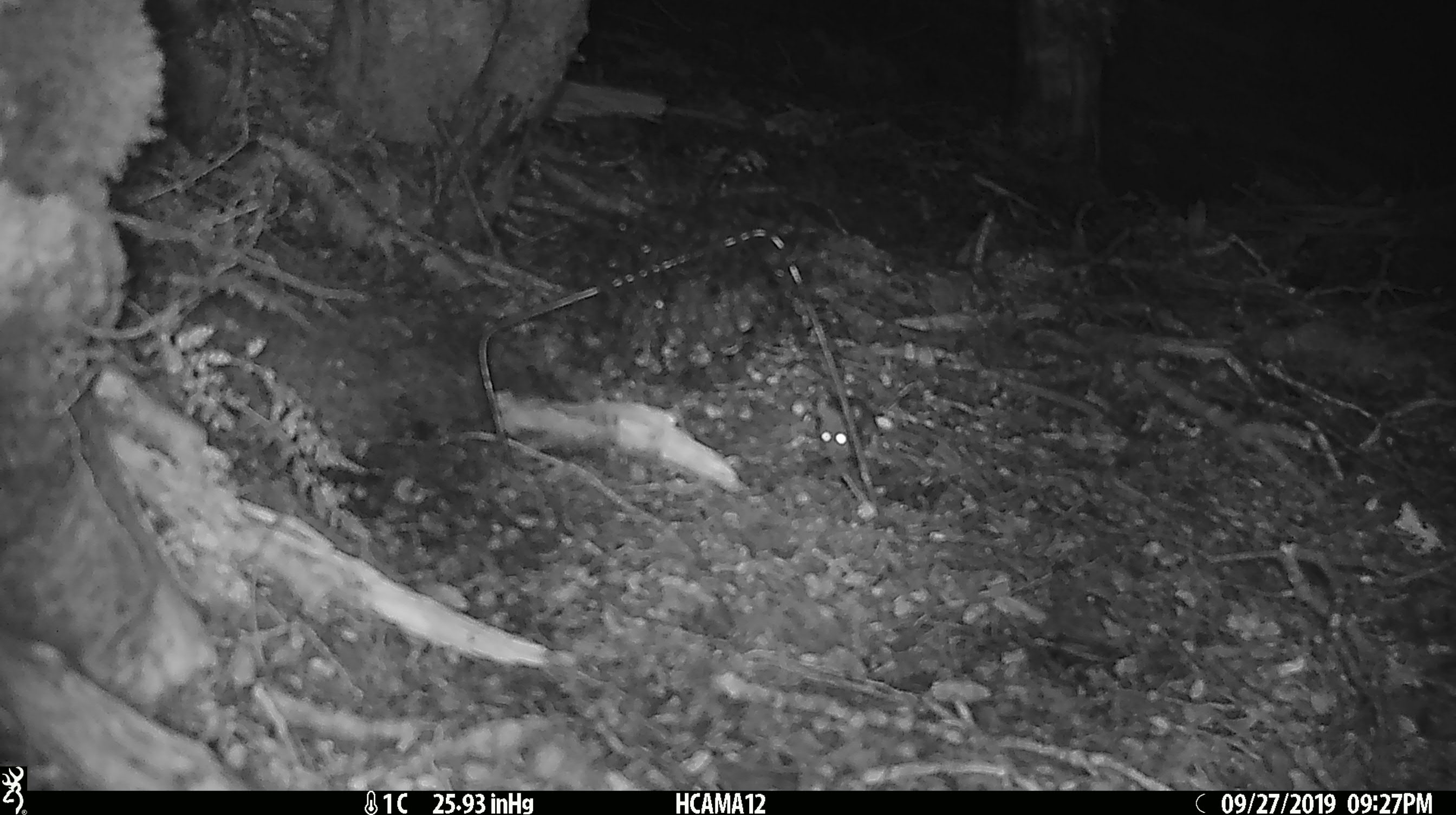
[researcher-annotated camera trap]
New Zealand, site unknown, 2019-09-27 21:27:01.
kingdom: Animalia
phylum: Chordata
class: Mammalia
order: Rodentia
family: Muridae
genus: Mus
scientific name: Mus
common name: mouse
Mouse (Mus).